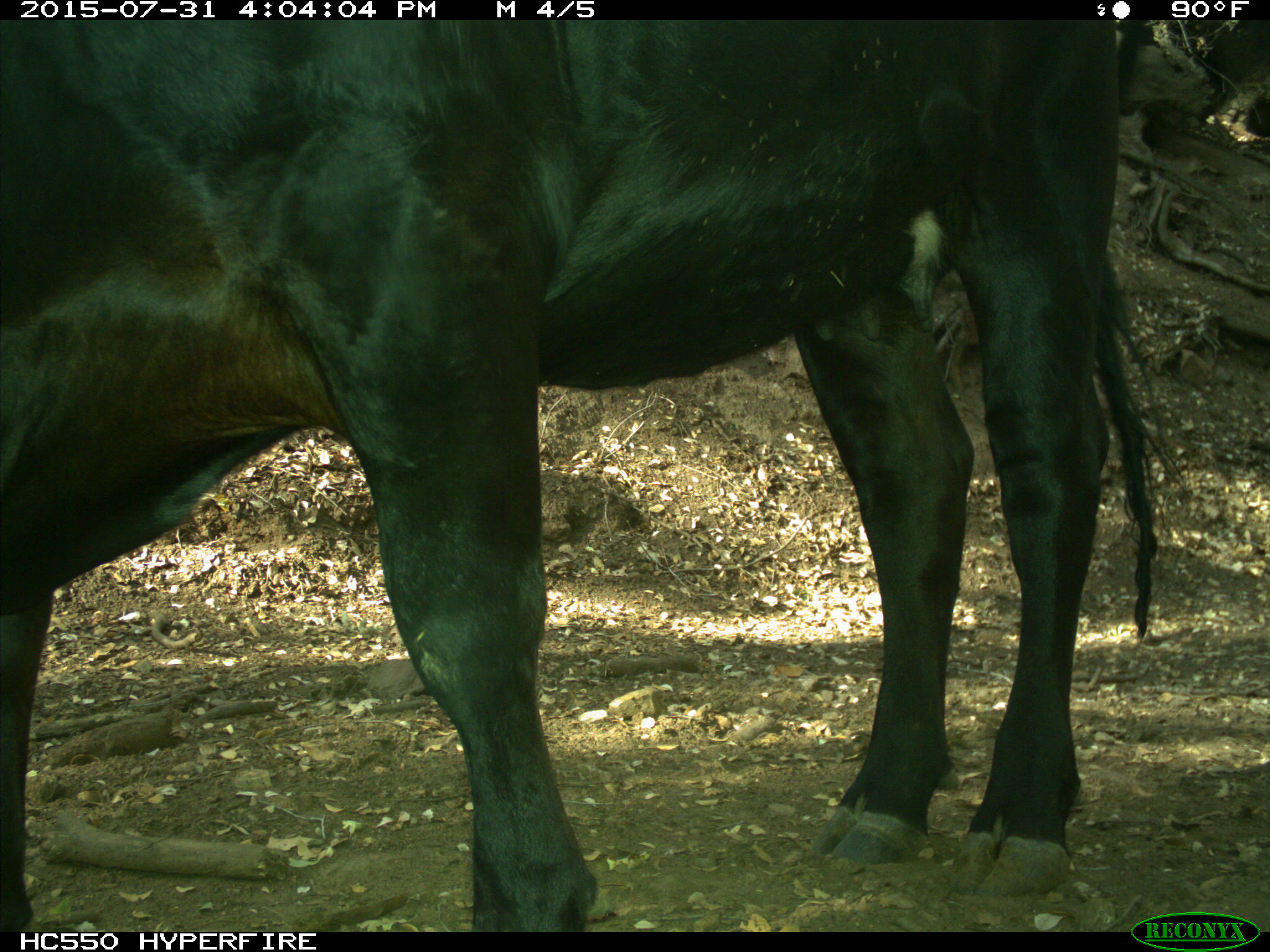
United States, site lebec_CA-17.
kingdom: Animalia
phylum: Chordata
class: Mammalia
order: Artiodactyla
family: Bovidae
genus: Bos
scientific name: Bos taurus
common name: domestic cow